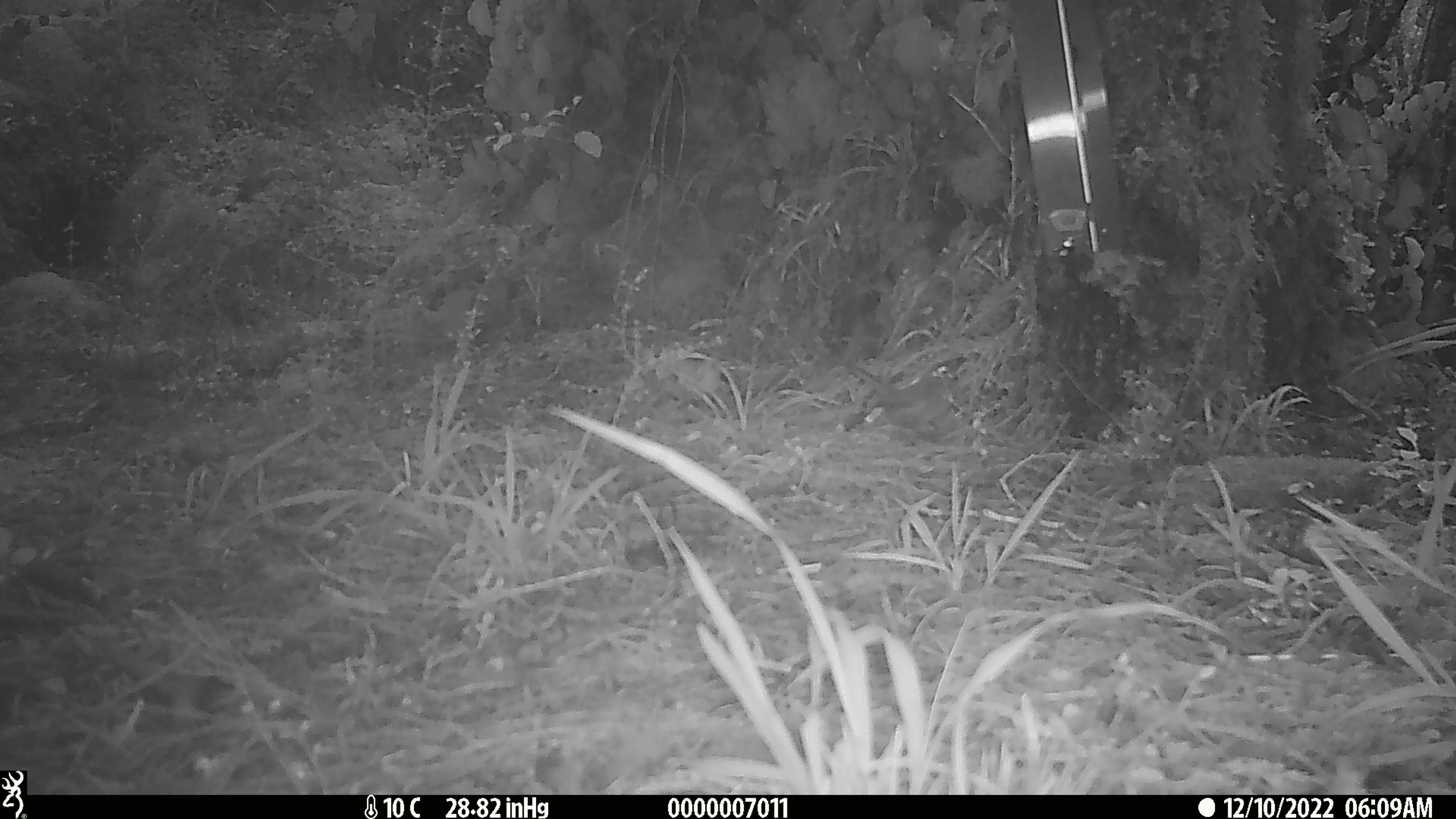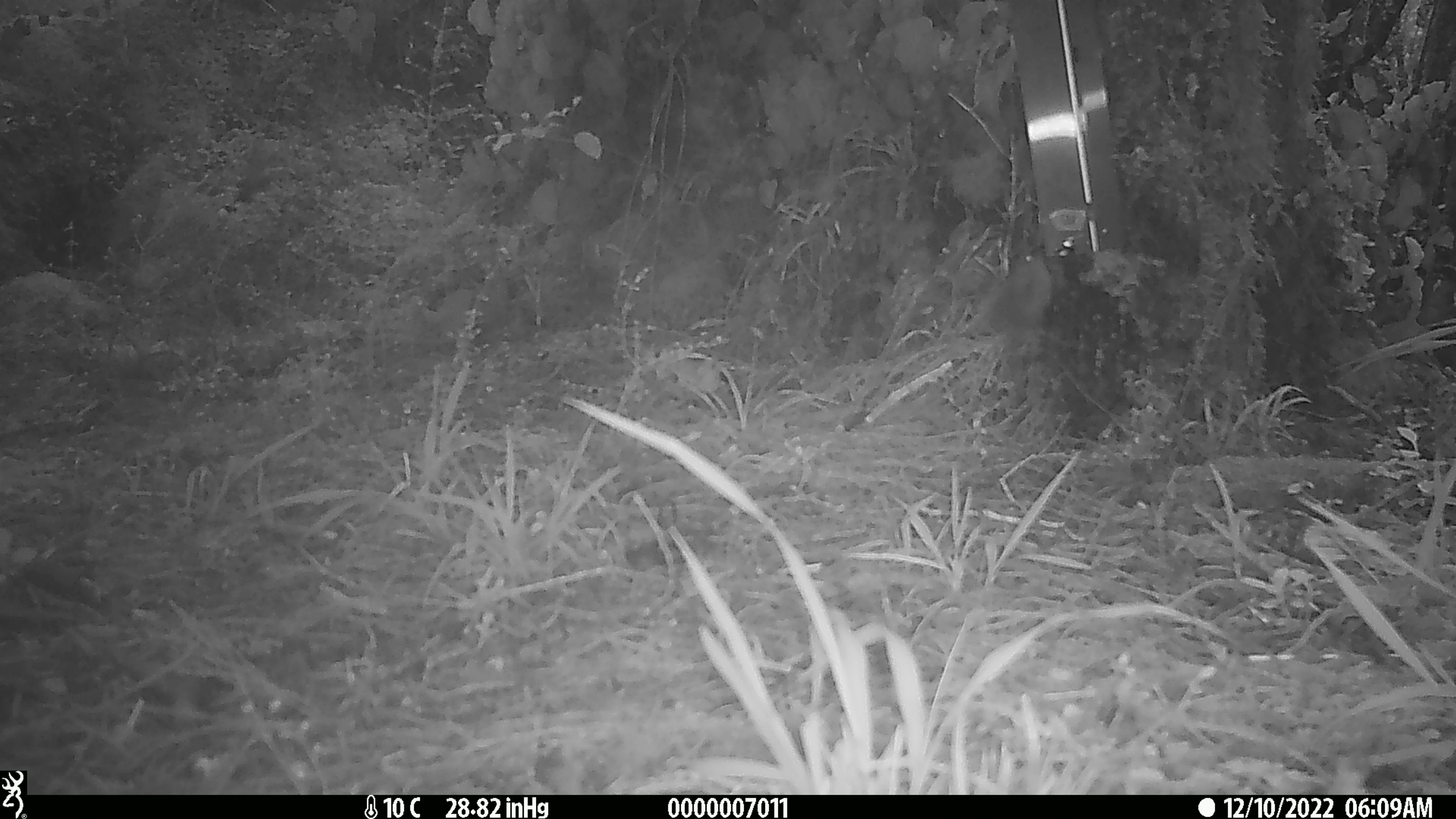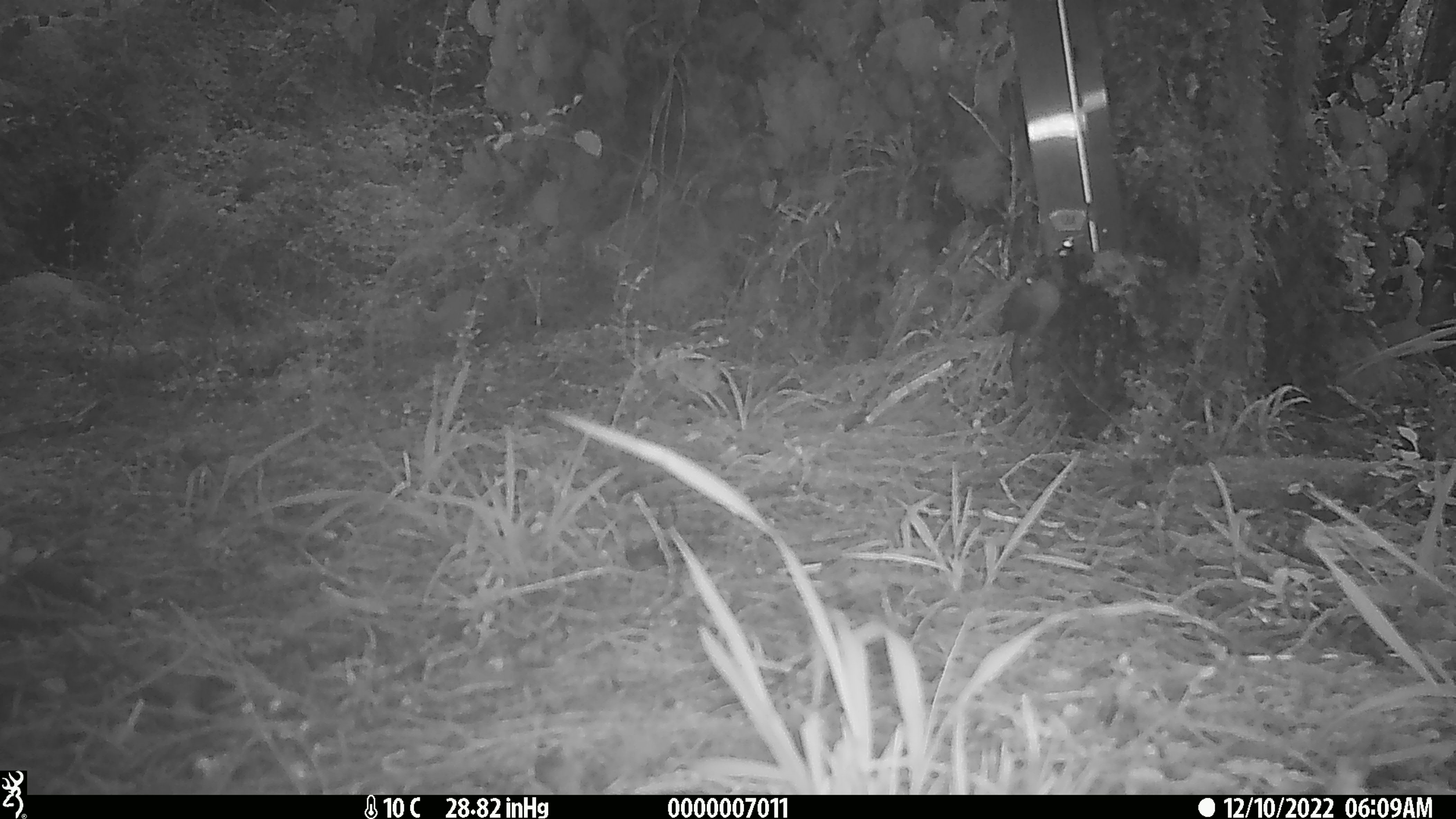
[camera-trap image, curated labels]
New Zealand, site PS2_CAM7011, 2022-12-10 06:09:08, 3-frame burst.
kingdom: Animalia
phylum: Chordata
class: Aves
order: Passeriformes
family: Meliphagidae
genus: Anthornis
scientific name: Anthornis melanura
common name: new zealand bellbird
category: bellbird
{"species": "bellbird (new zealand bellbird) (Anthornis melanura)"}